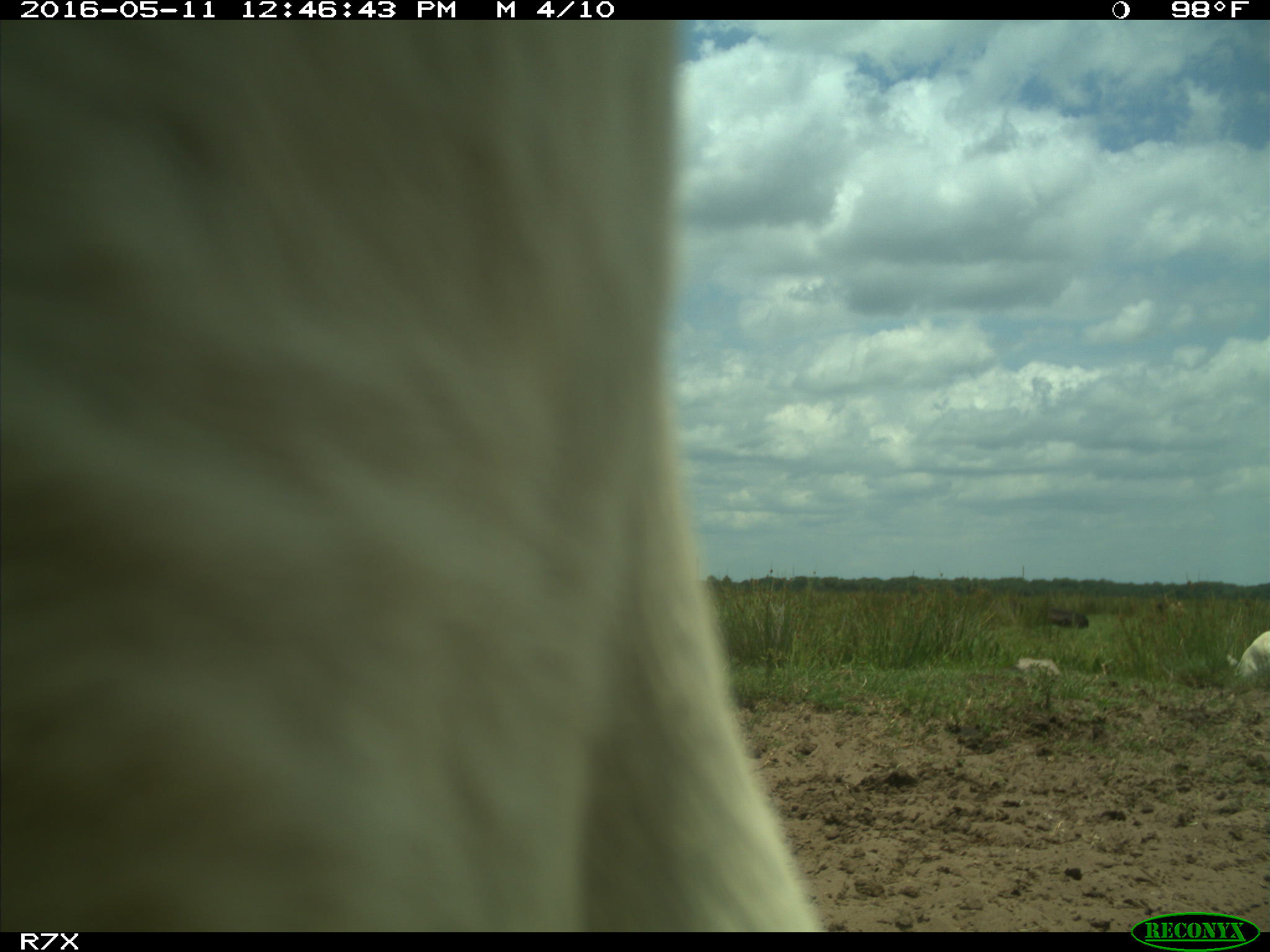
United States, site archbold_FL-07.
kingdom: Animalia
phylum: Chordata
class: Mammalia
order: Artiodactyla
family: Bovidae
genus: Bos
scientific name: Bos taurus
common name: domestic cow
Bos taurus (domestic cow).